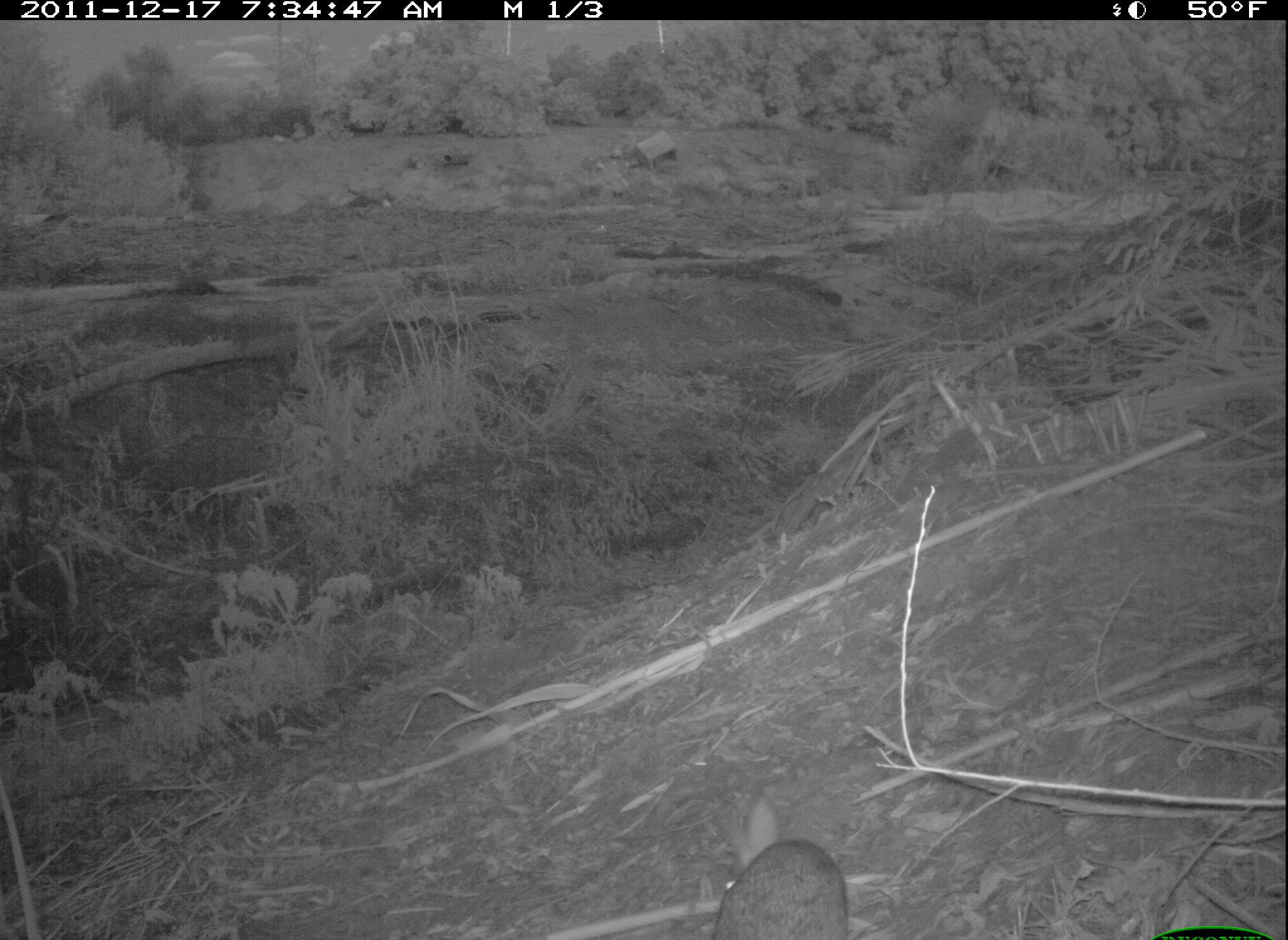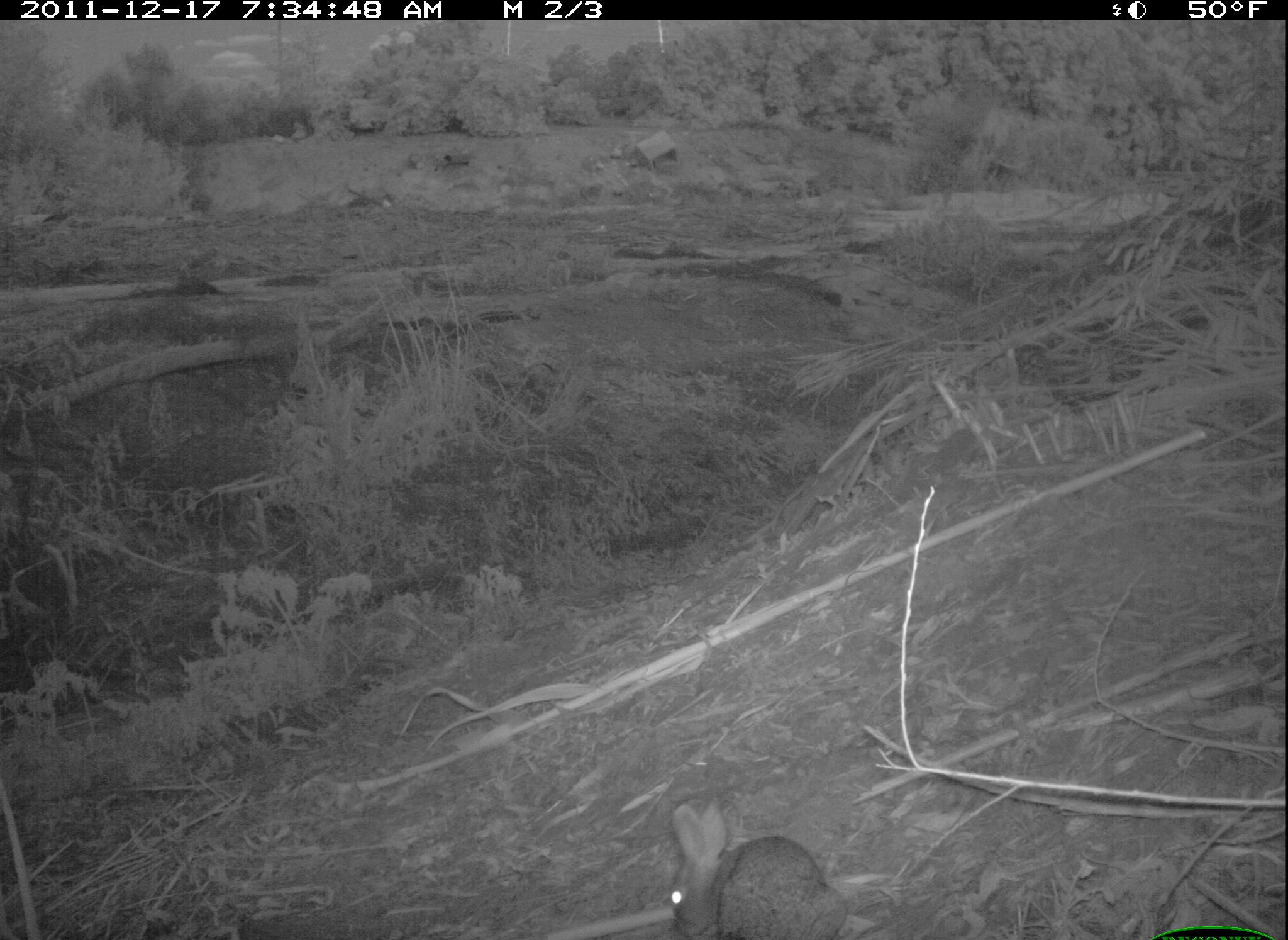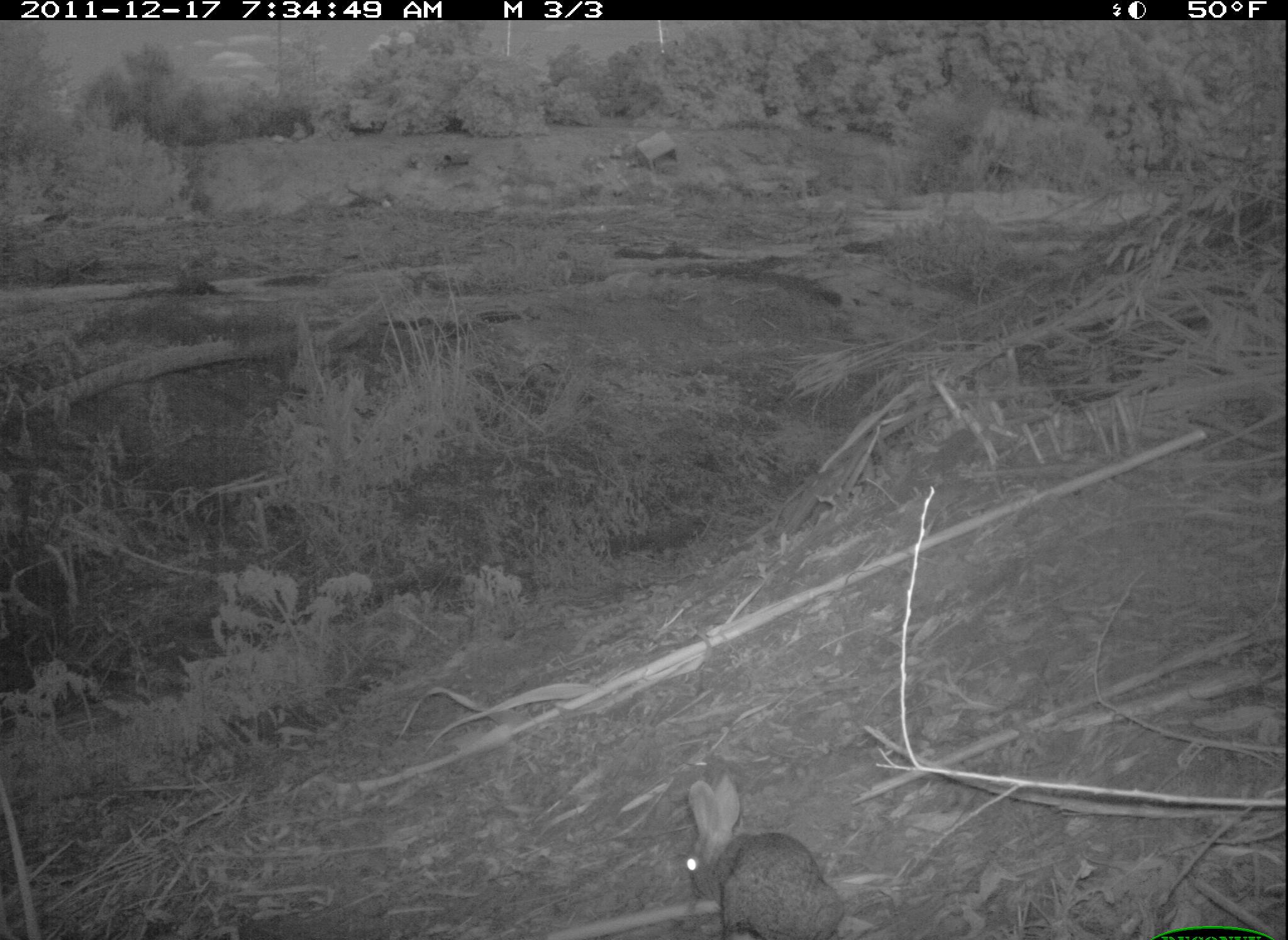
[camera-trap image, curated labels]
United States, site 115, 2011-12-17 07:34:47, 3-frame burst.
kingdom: Animalia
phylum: Chordata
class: Mammalia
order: Lagomorpha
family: Leporidae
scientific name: Leporidae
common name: rabbits and hares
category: rabbit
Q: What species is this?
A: Rabbit (rabbits and hares) (Leporidae).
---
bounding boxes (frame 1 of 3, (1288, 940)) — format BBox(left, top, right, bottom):
rabbit: BBox(692, 783, 865, 937)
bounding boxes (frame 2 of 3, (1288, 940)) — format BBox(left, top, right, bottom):
rabbit: BBox(658, 789, 866, 926)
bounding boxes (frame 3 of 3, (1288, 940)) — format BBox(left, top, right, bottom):
rabbit: BBox(668, 770, 863, 940)